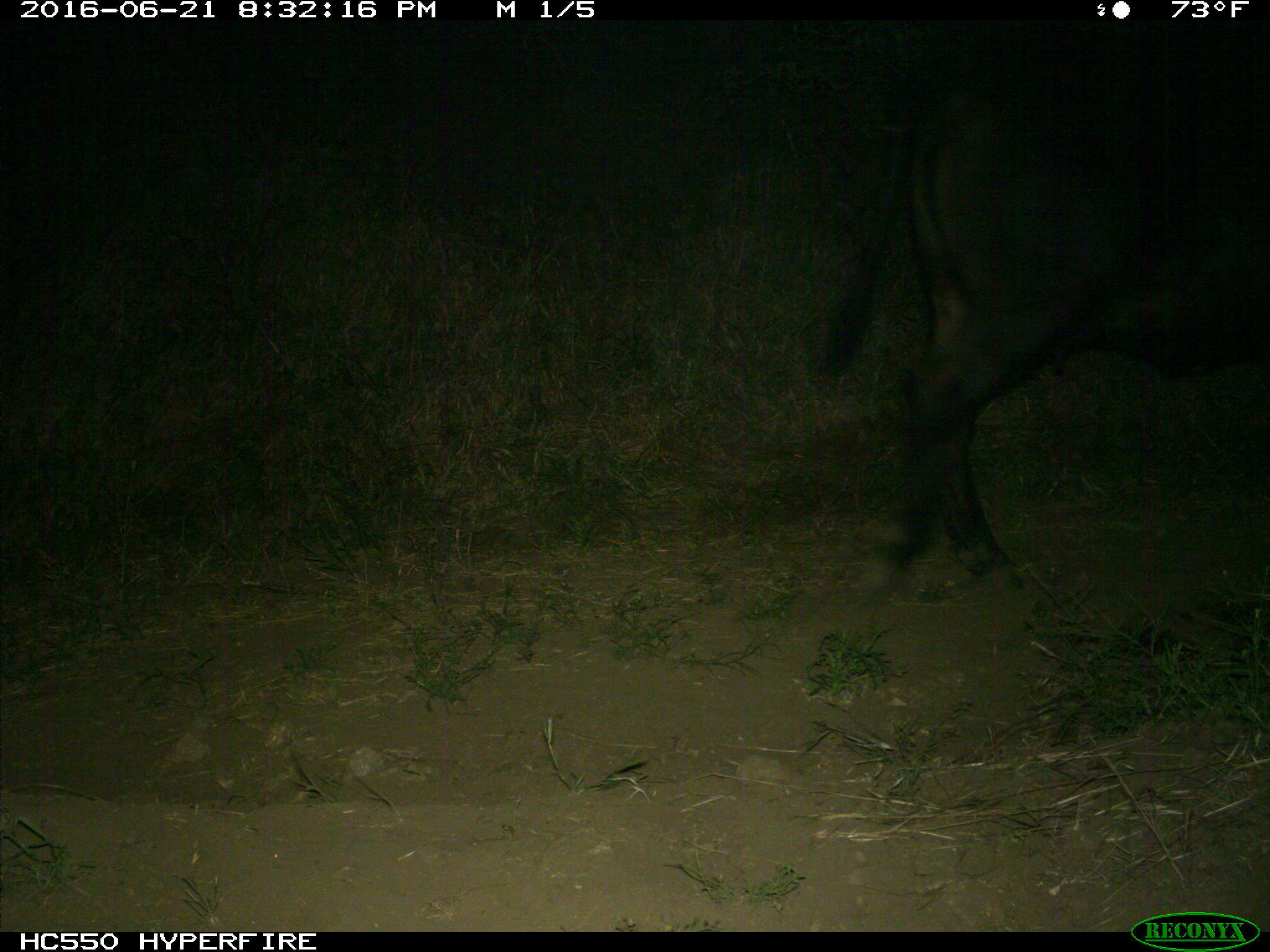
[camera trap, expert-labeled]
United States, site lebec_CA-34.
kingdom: Animalia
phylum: Chordata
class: Mammalia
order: Artiodactyla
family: Bovidae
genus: Bos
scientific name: Bos taurus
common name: domestic cow